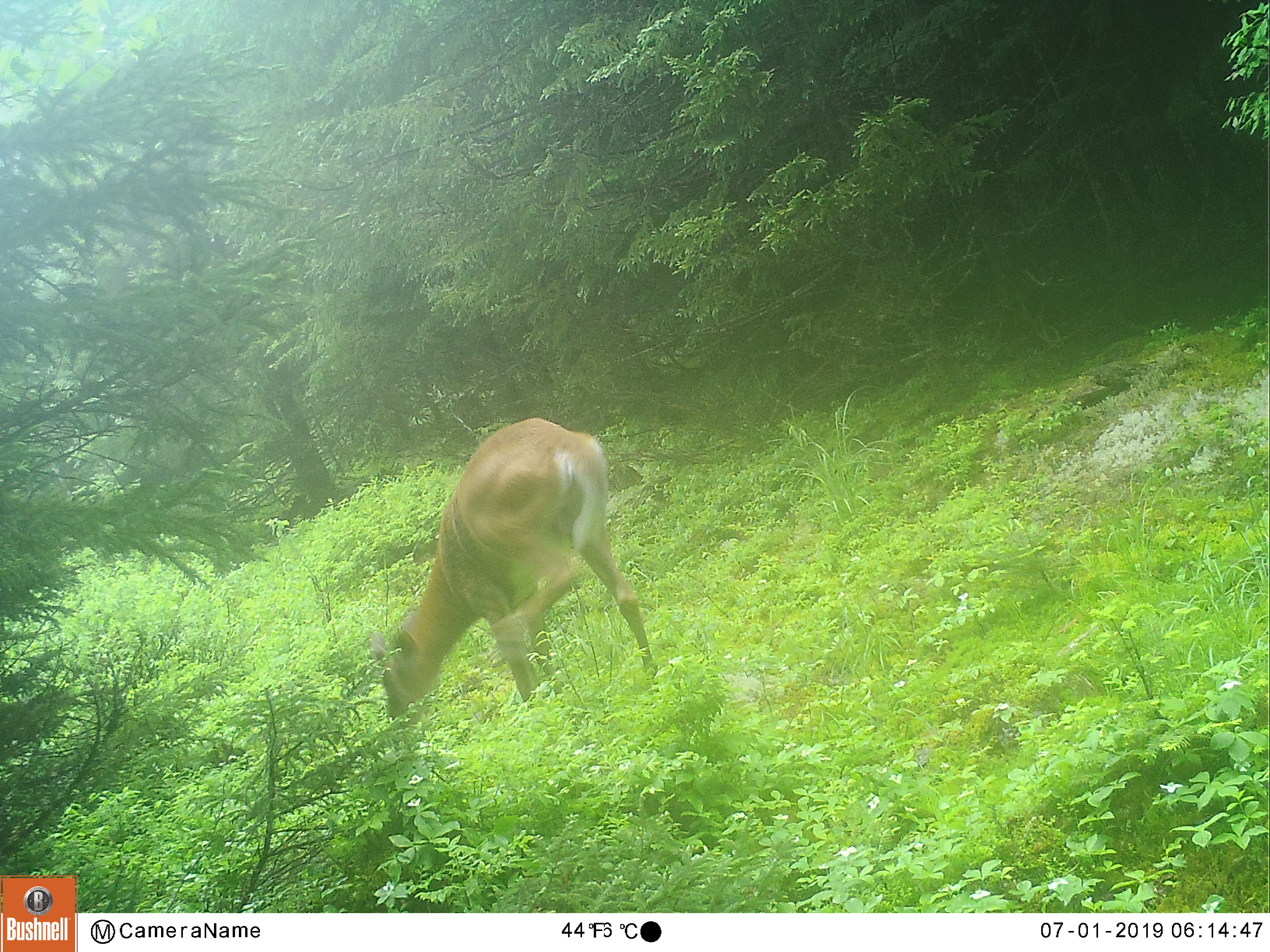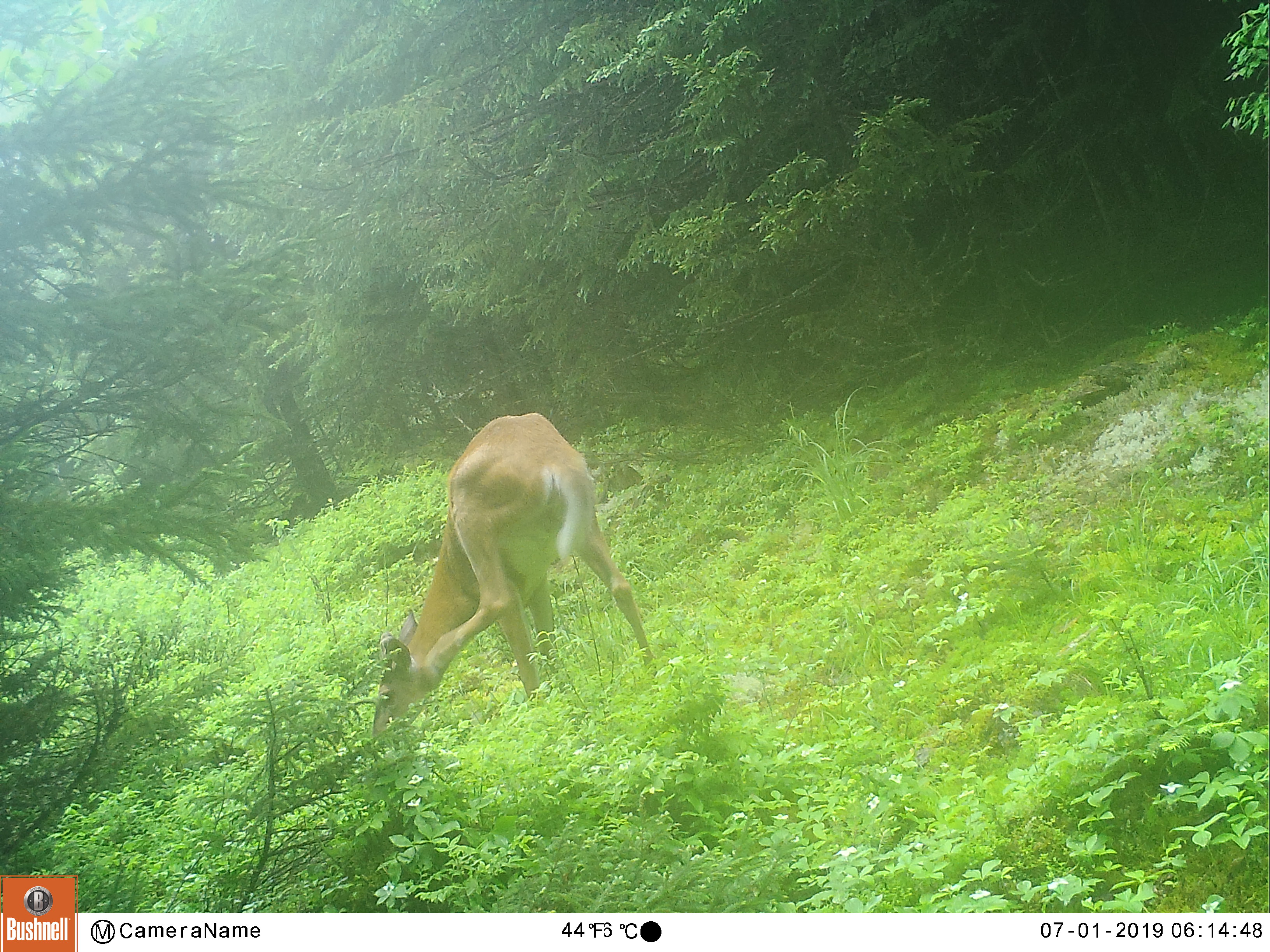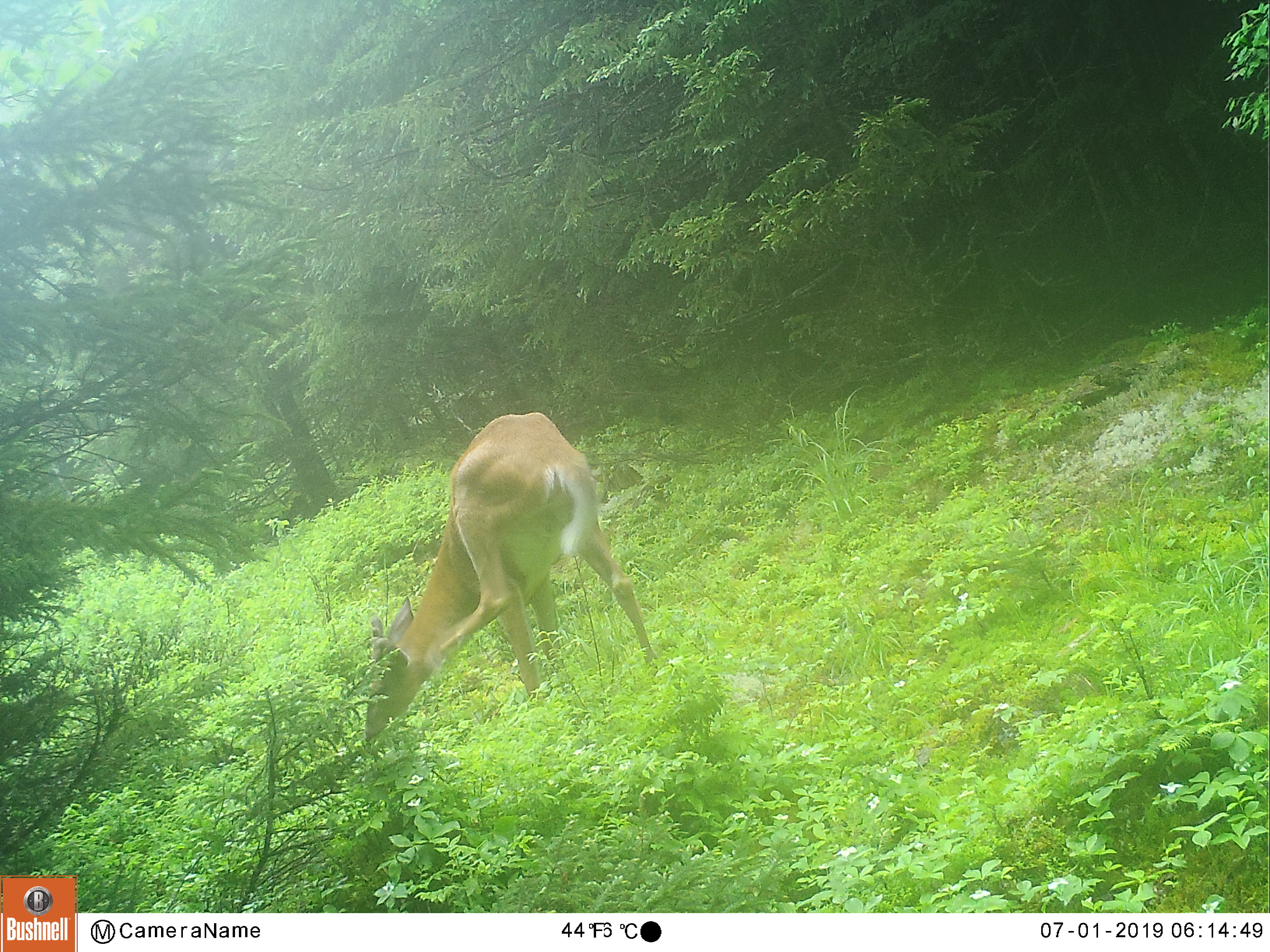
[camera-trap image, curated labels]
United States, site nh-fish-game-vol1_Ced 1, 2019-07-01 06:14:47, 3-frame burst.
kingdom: Animalia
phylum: Chordata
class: Mammalia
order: Artiodactyla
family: Cervidae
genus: Odocoileus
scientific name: Odocoileus virginianus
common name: white-tailed deer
White-tailed deer (Odocoileus virginianus).